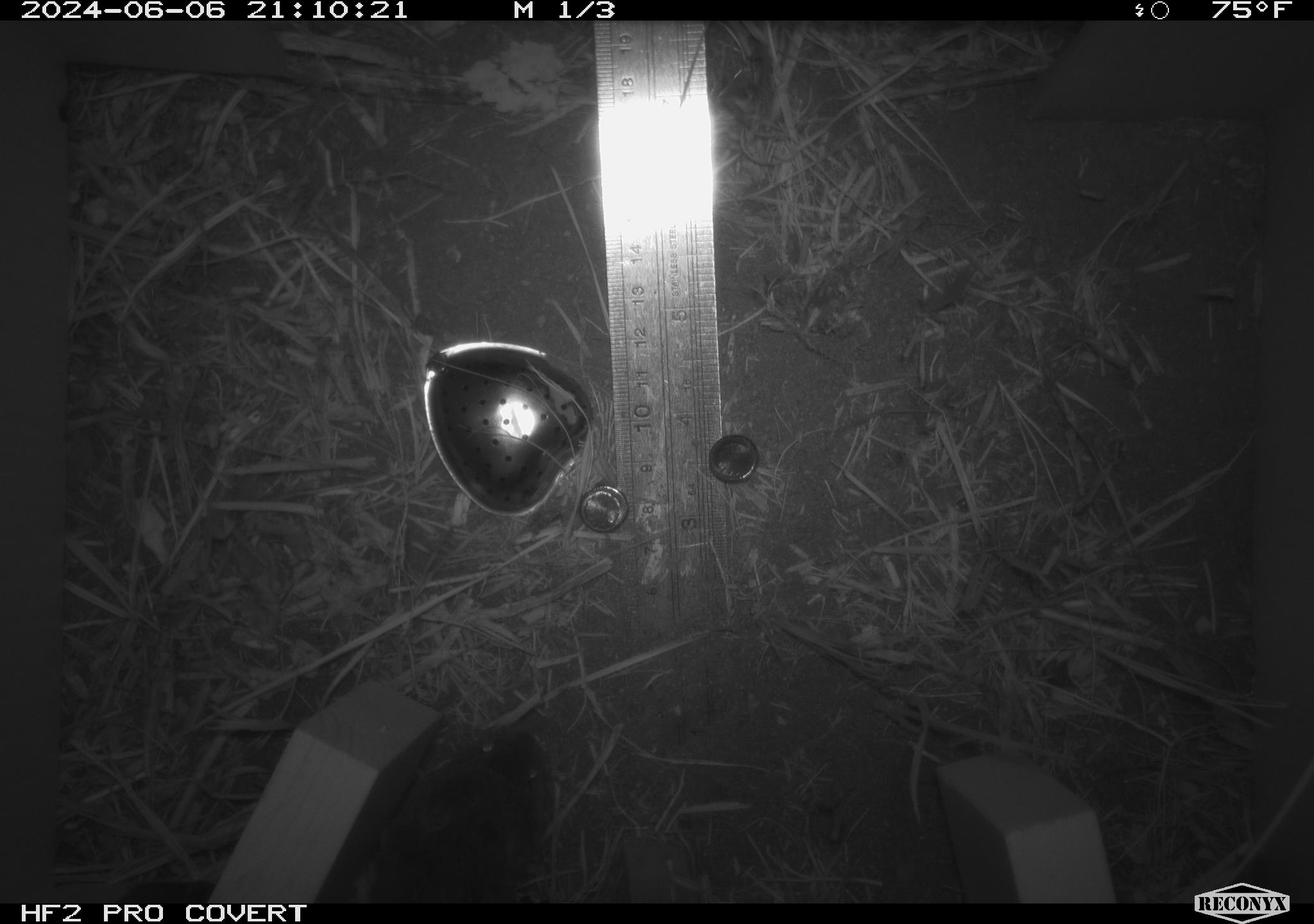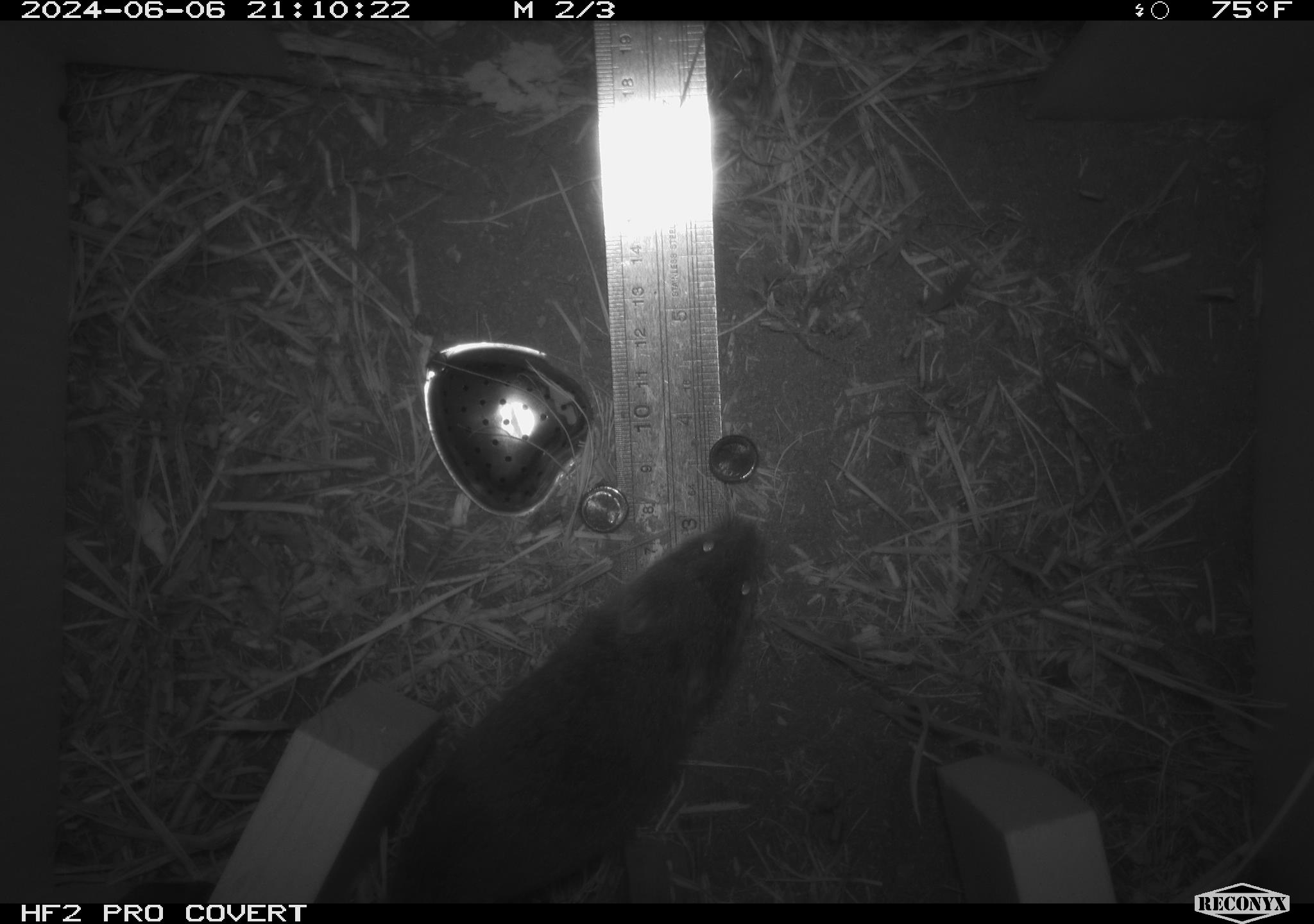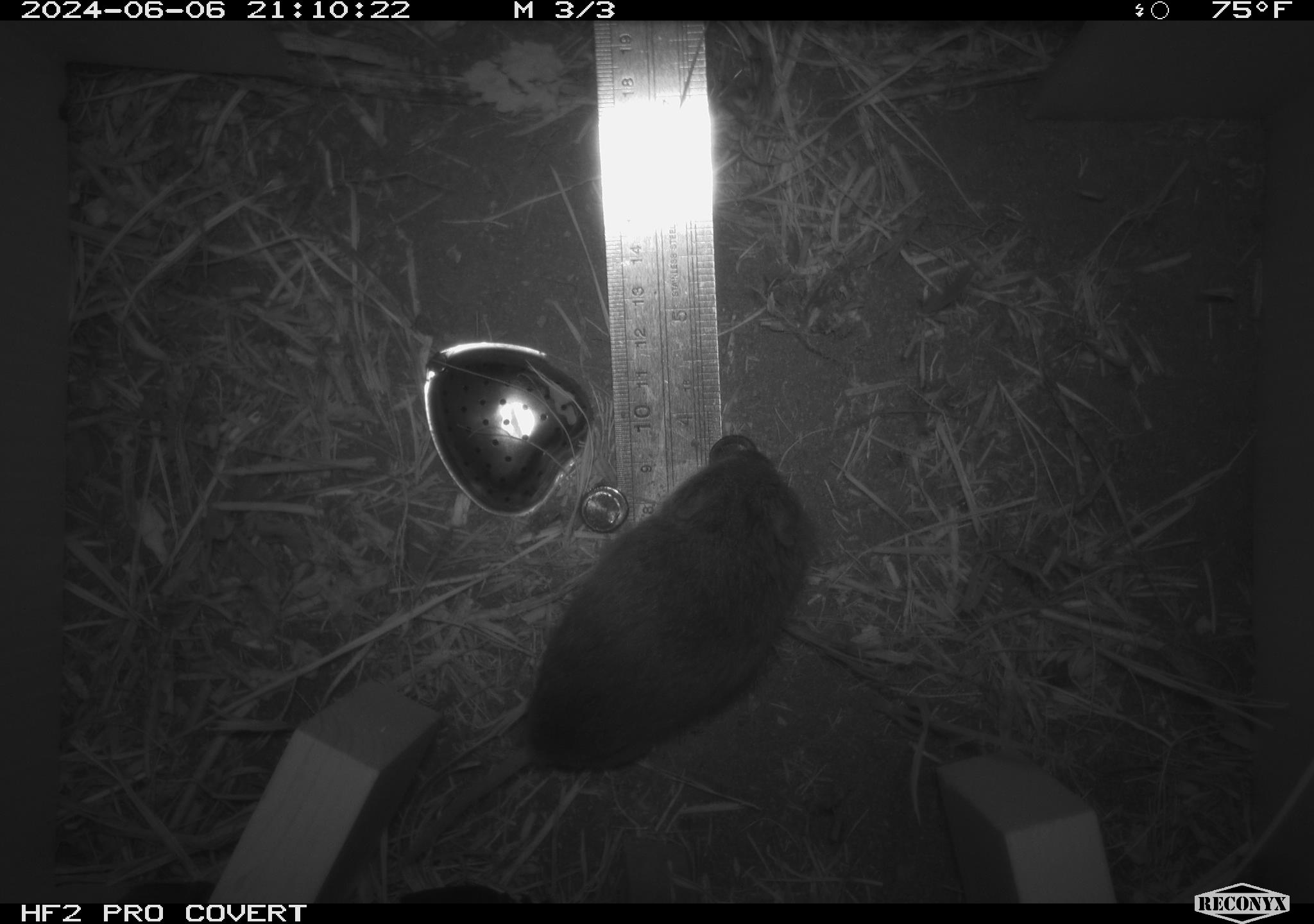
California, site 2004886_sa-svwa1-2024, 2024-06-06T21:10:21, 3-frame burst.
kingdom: Animalia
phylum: Chordata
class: Mammalia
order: Rodentia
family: Cricetidae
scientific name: Arvicolinae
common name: voles, lemmings, and muskrats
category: arvicolinae subfamily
Arvicolinae subfamily (voles, lemmings, and muskrats) (Arvicolinae).